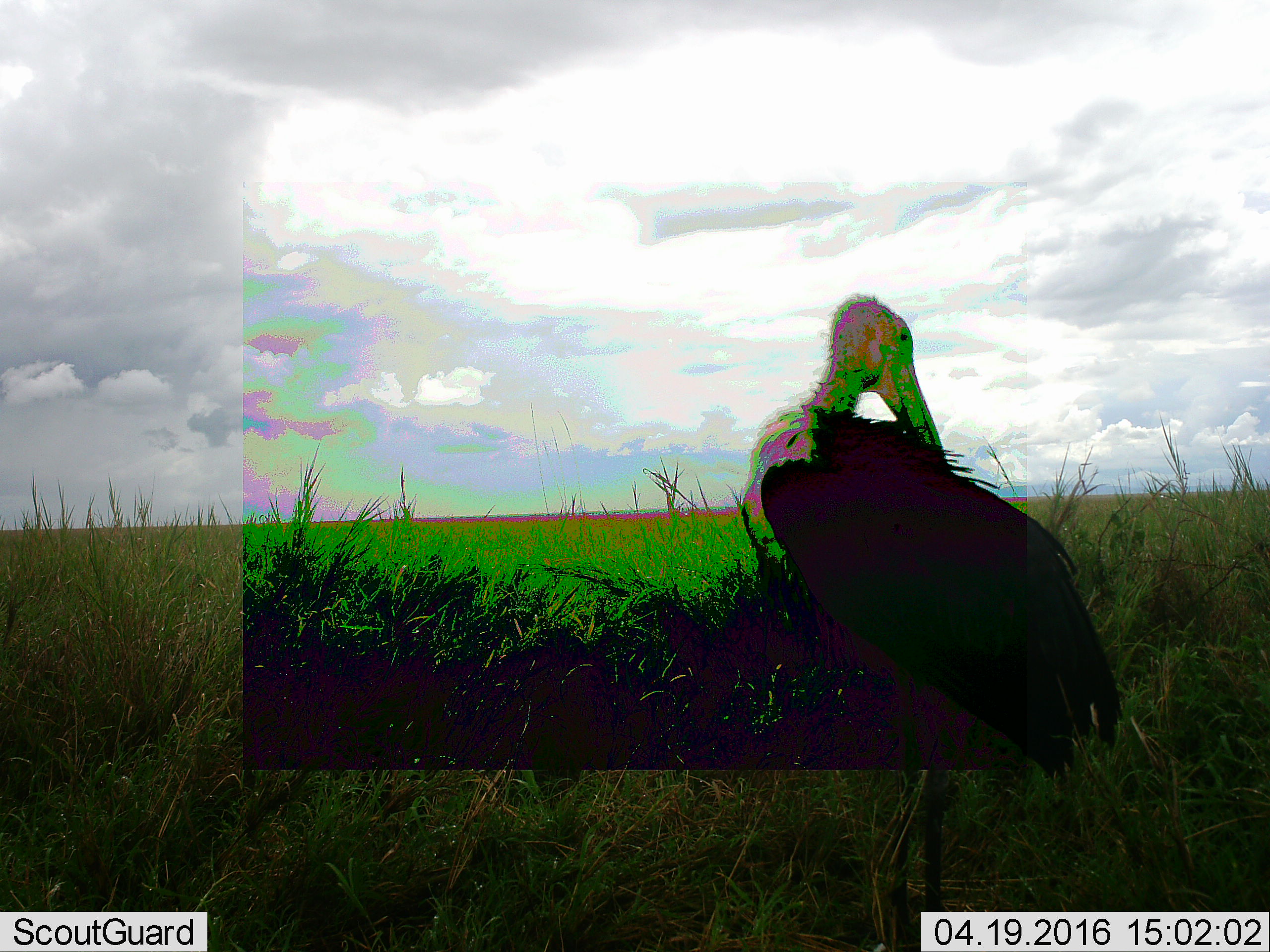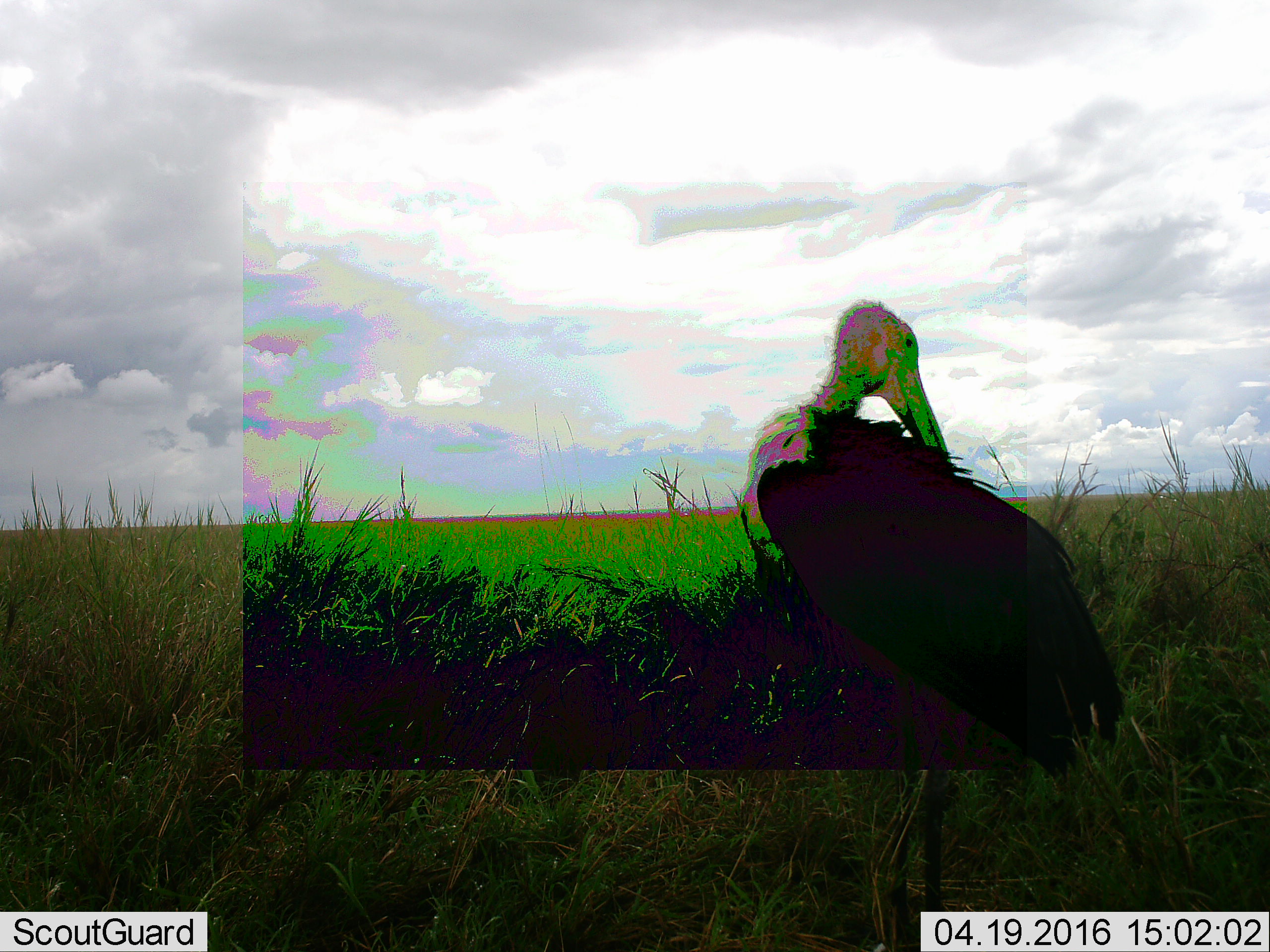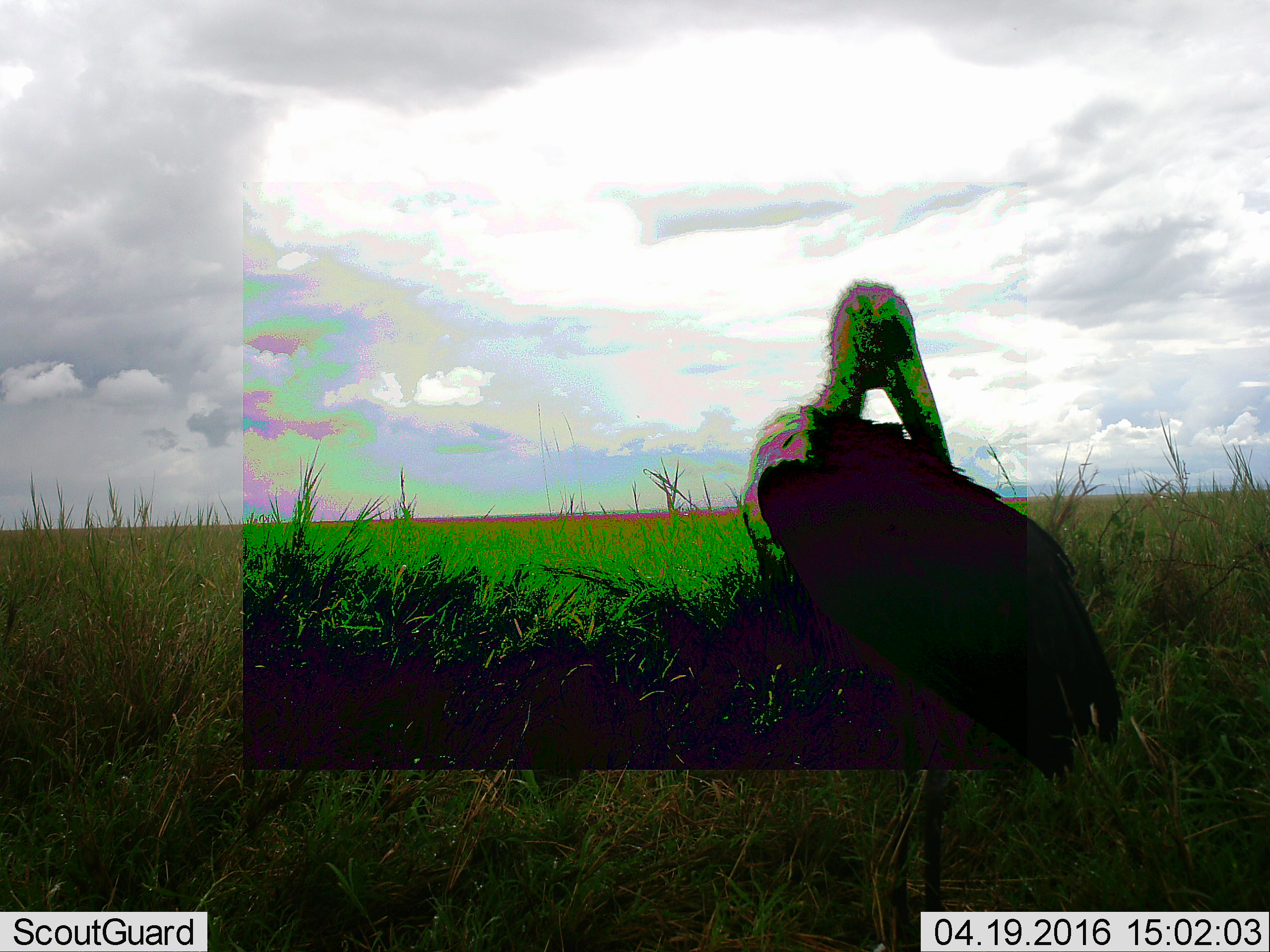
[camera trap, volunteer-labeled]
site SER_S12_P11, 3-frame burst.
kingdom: Animalia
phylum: Chordata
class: Aves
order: Accipitriformes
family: Accipitridae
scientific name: Accipitridae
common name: vulture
Vulture (Accipitridae), count 1. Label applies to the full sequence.